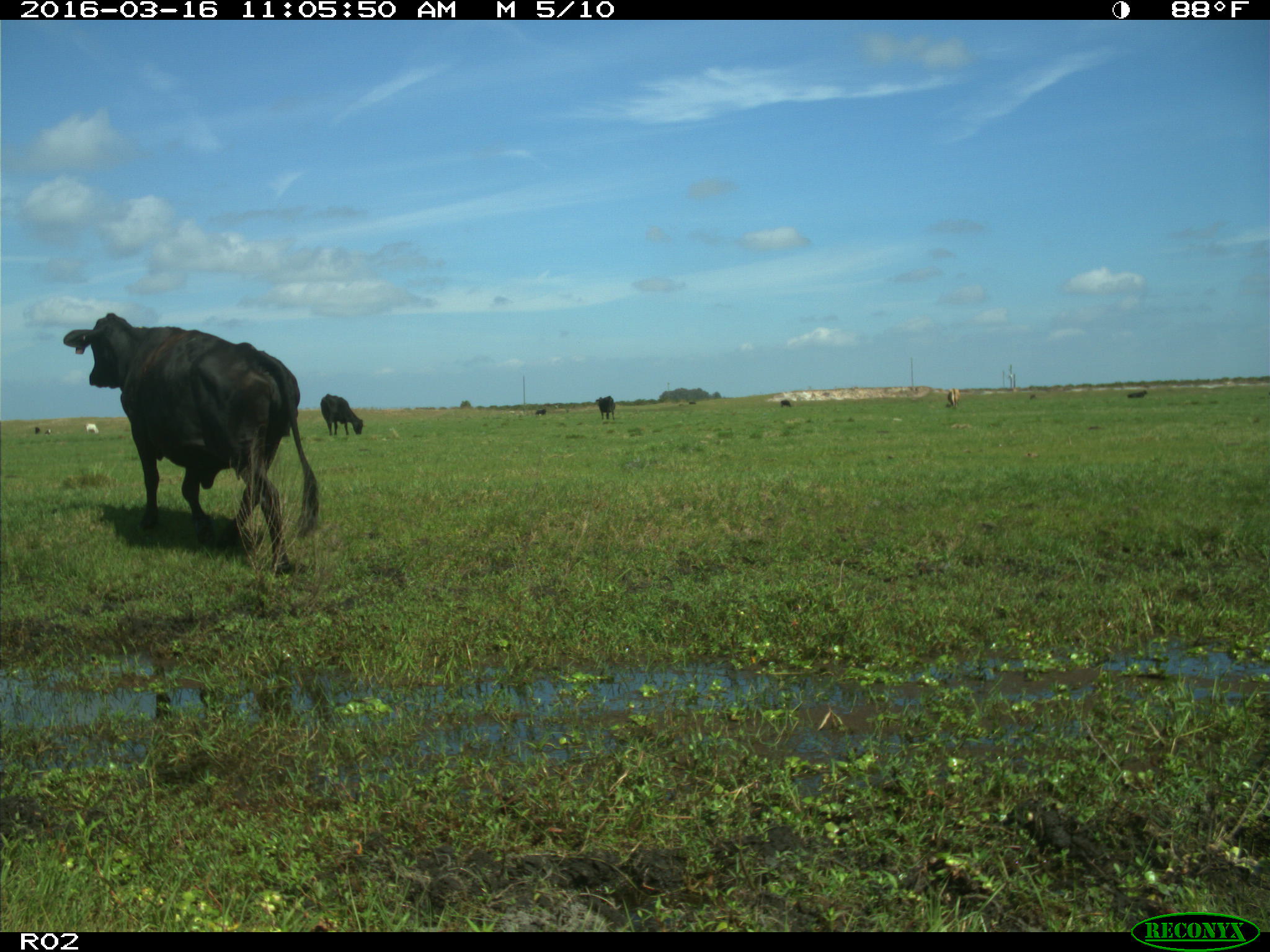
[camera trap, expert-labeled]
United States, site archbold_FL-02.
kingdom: Animalia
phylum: Chordata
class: Mammalia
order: Artiodactyla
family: Bovidae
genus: Bos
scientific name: Bos taurus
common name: domestic cow